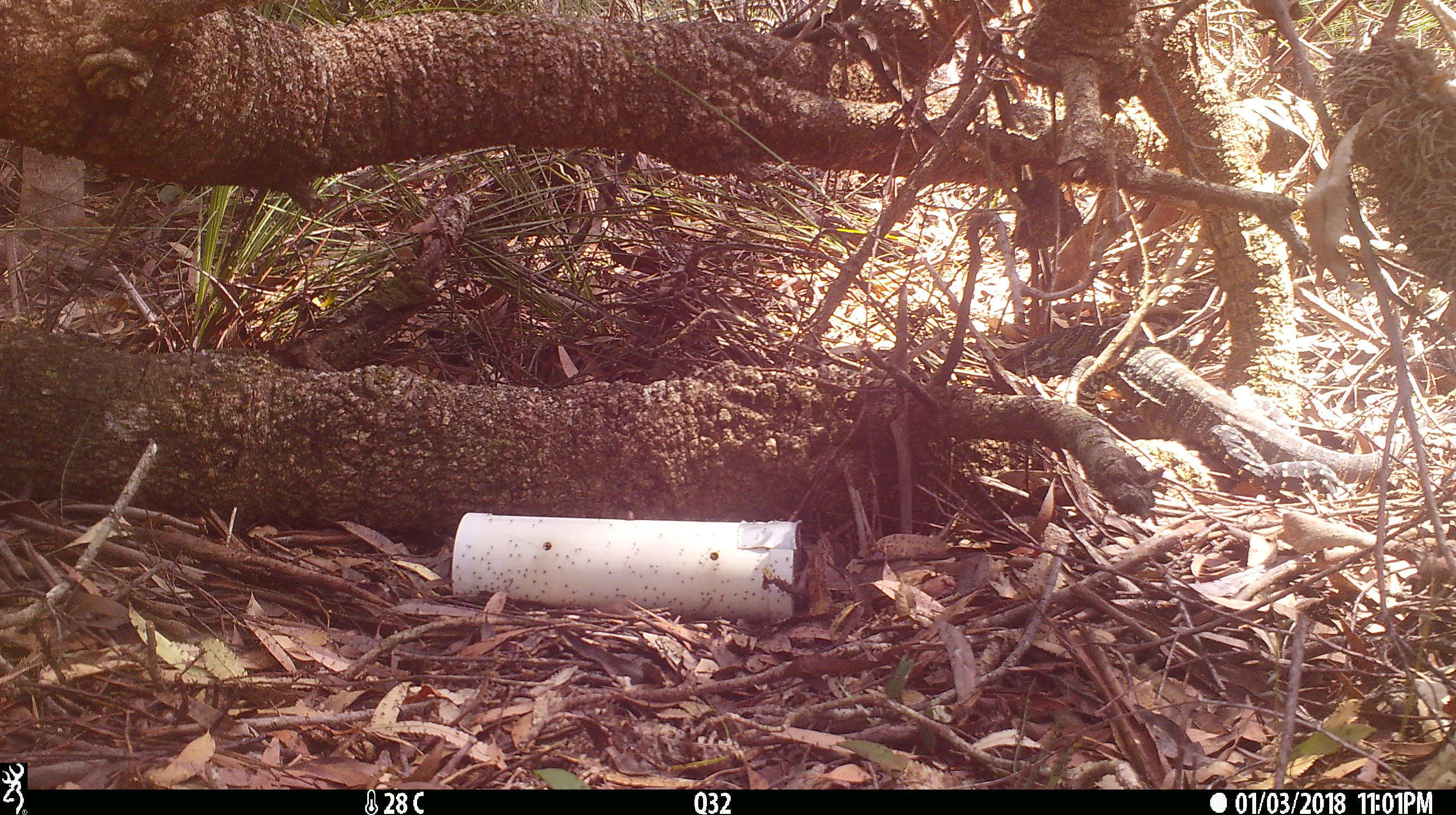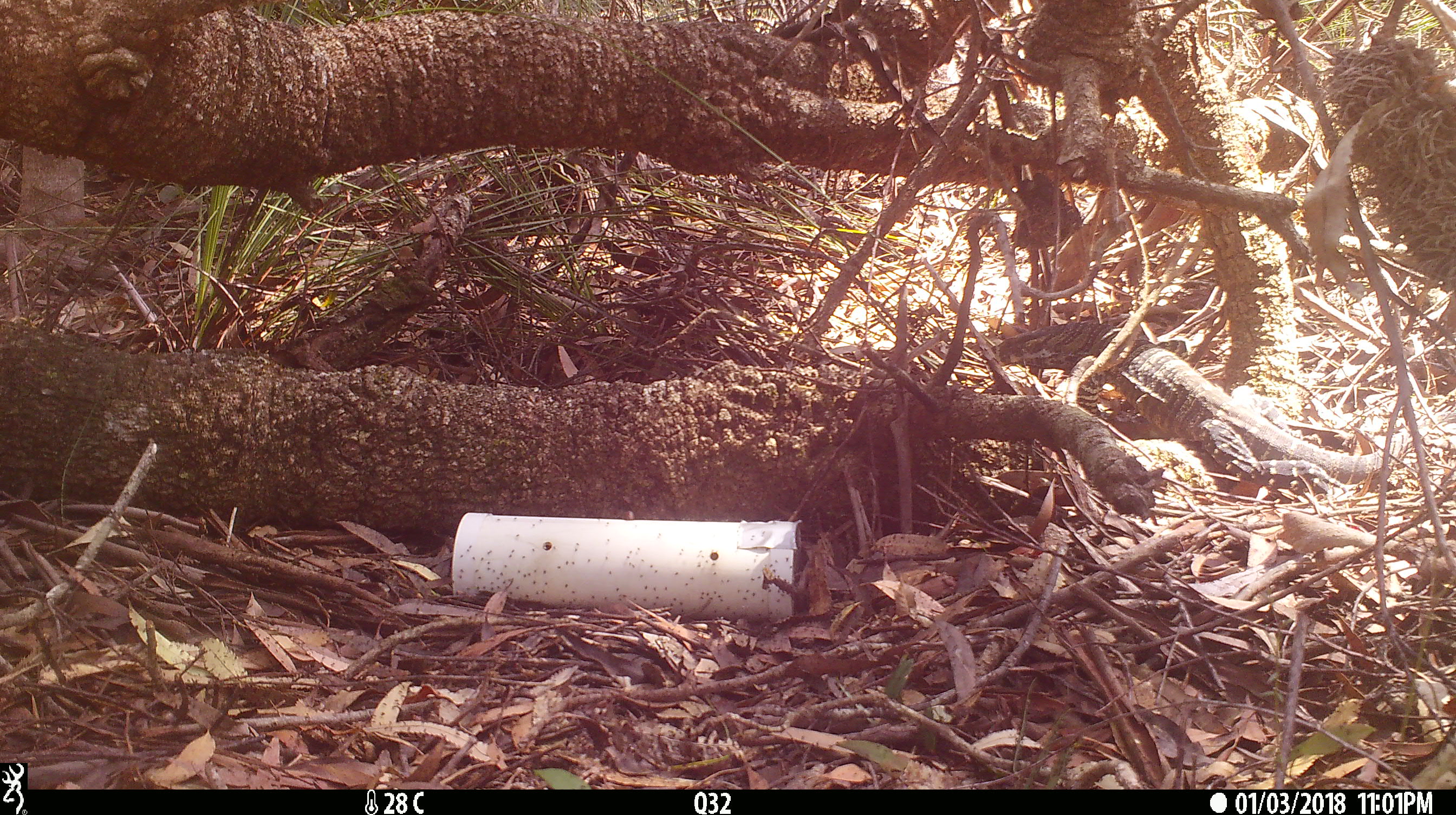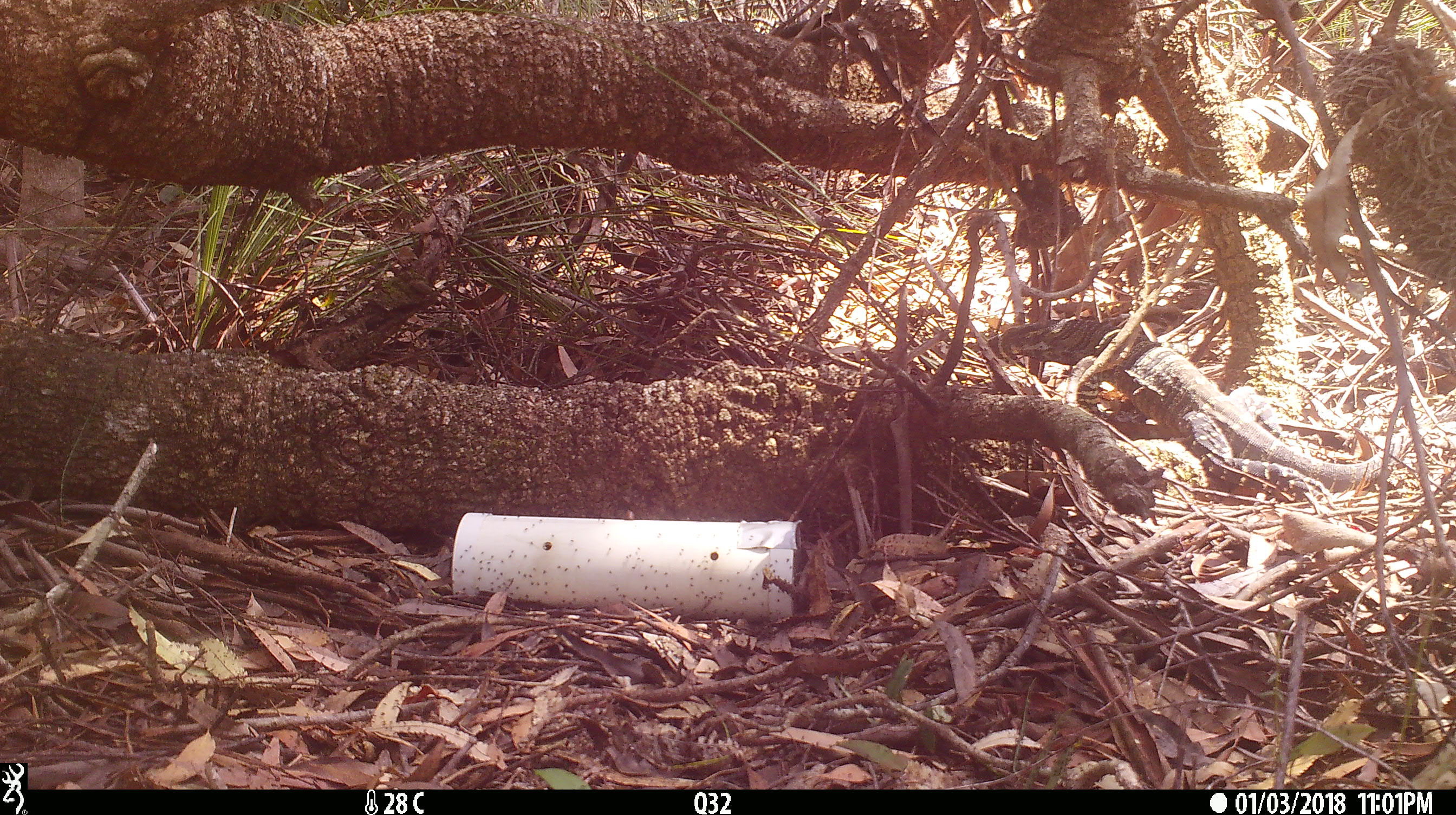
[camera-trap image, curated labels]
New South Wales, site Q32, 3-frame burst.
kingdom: Animalia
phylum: Chordata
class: Reptilia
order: Squamata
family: Varanidae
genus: Varanus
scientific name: Varanus varius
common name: lace monitor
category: goanna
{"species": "goanna (lace monitor) (Varanus varius)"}